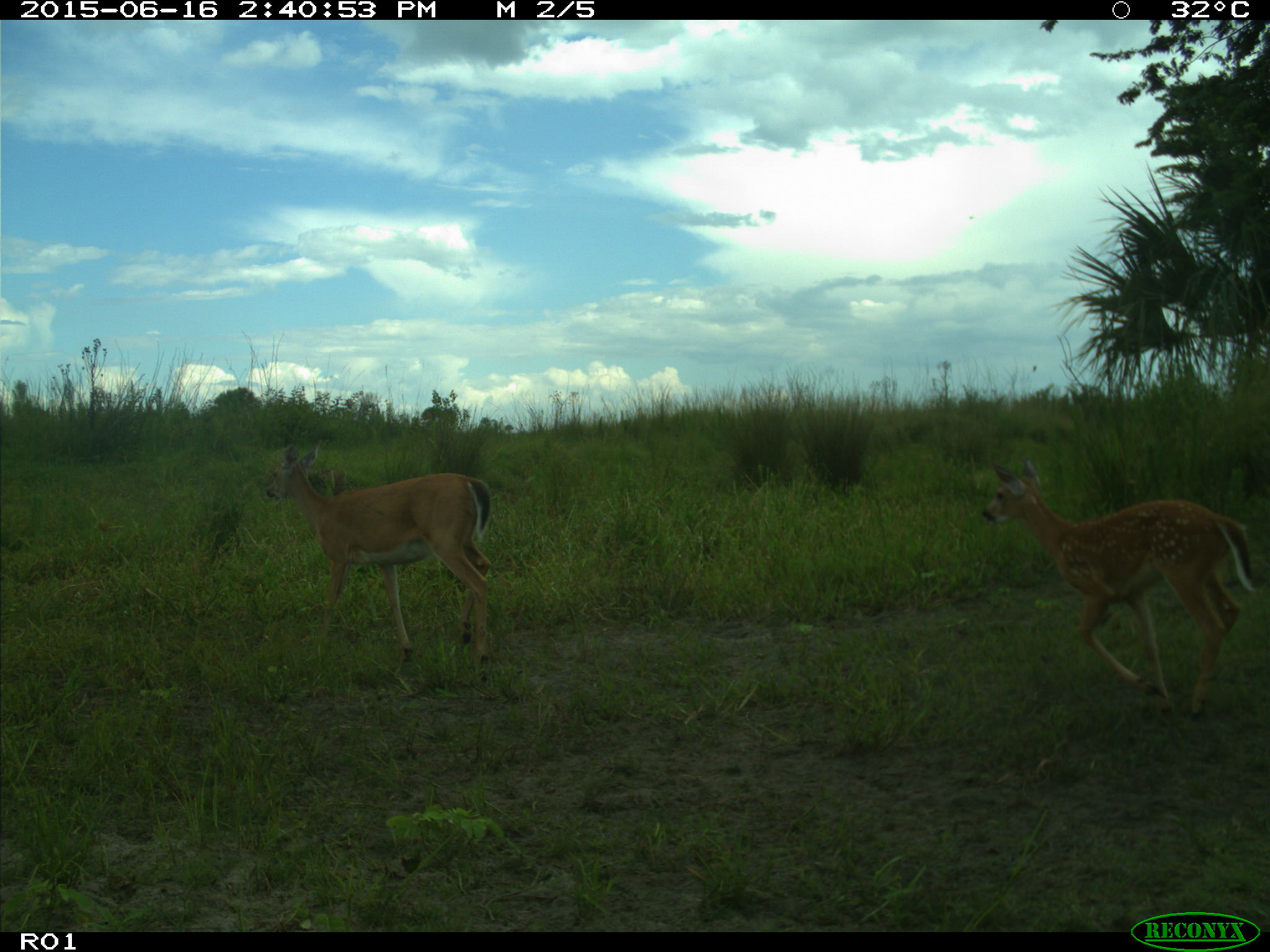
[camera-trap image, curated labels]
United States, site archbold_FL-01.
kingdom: Animalia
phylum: Chordata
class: Mammalia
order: Artiodactyla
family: Cervidae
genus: Odocoileus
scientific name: Odocoileus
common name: deer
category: unidentified deer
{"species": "unidentified deer (deer) (Odocoileus)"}